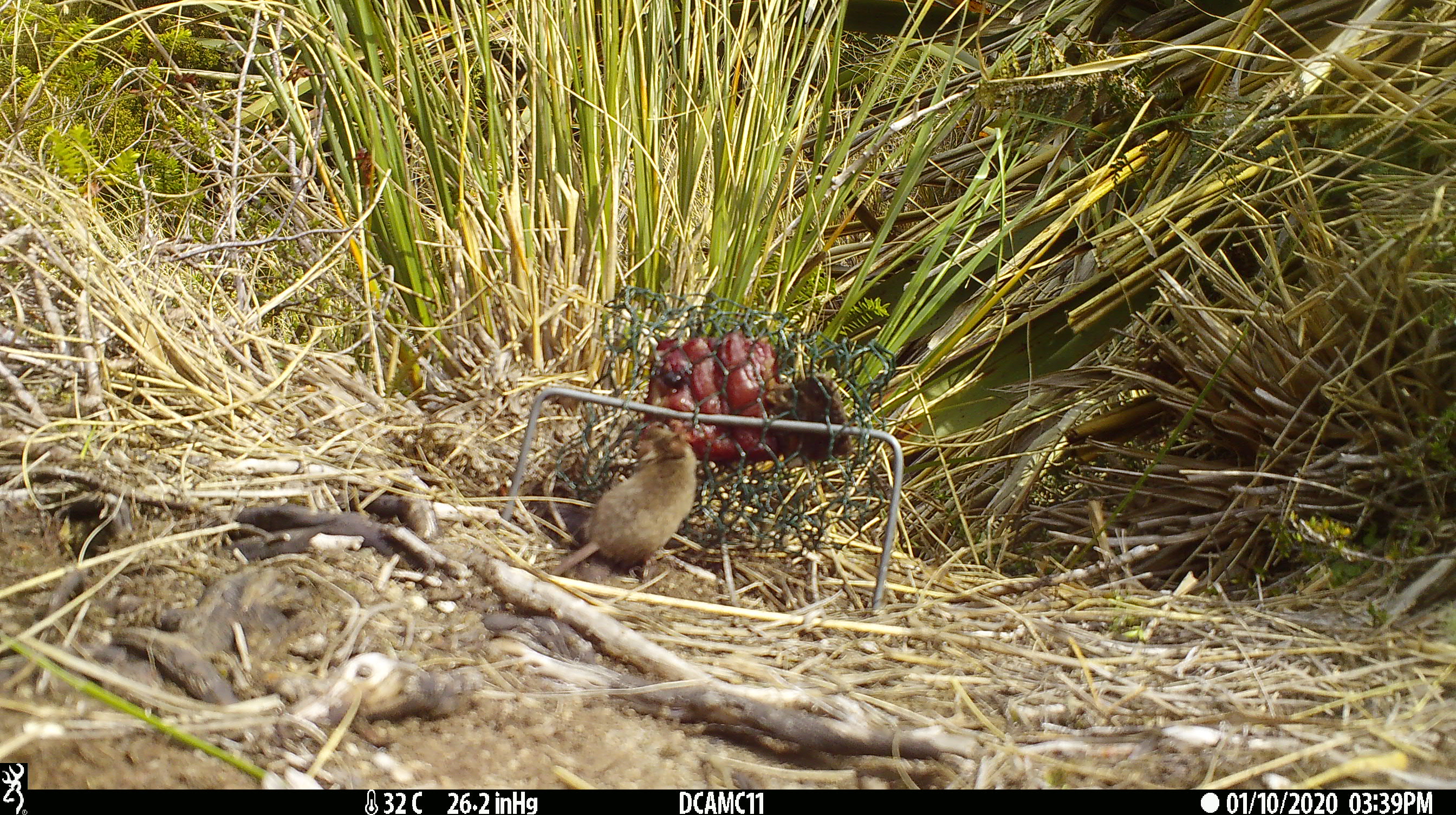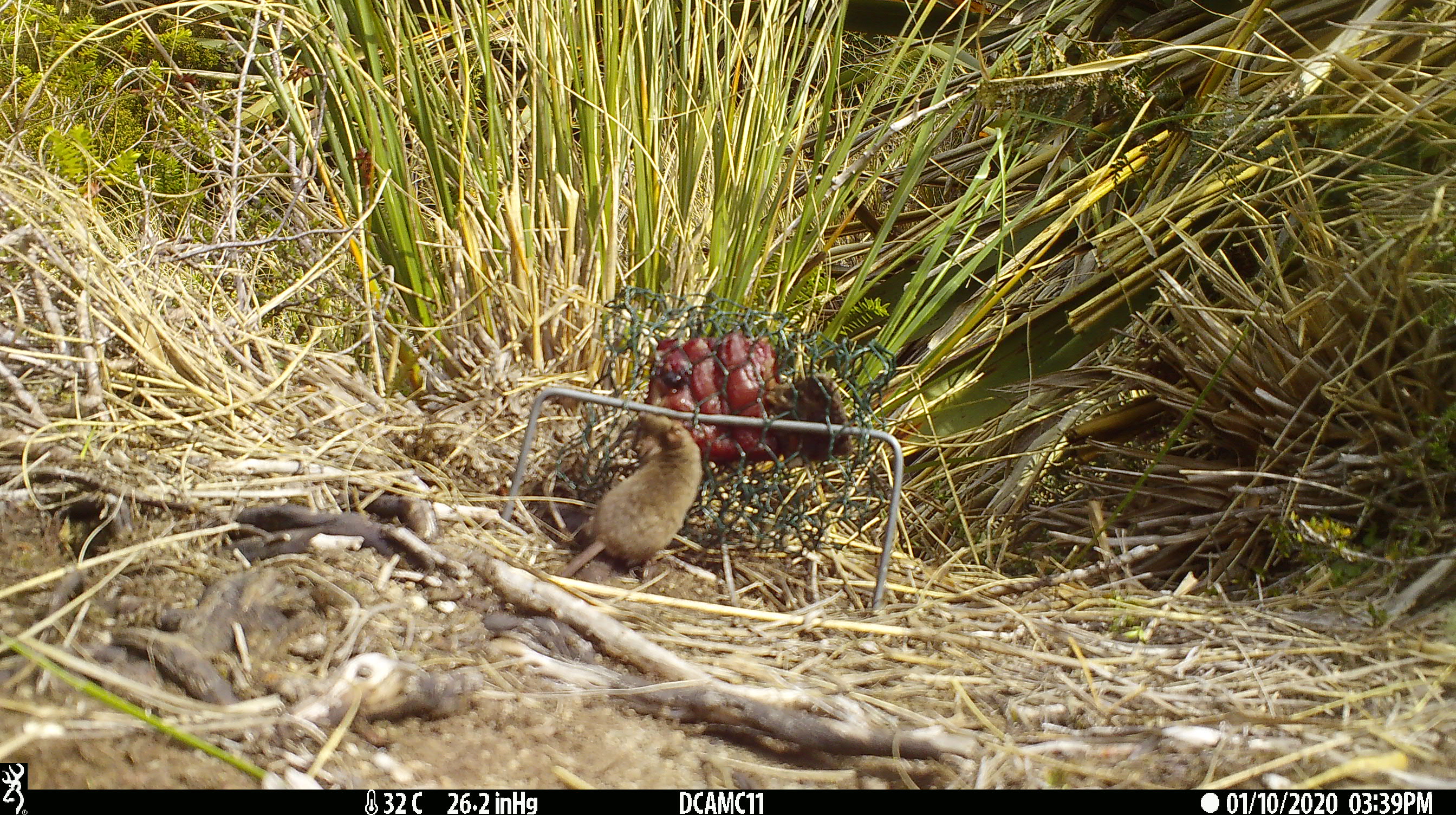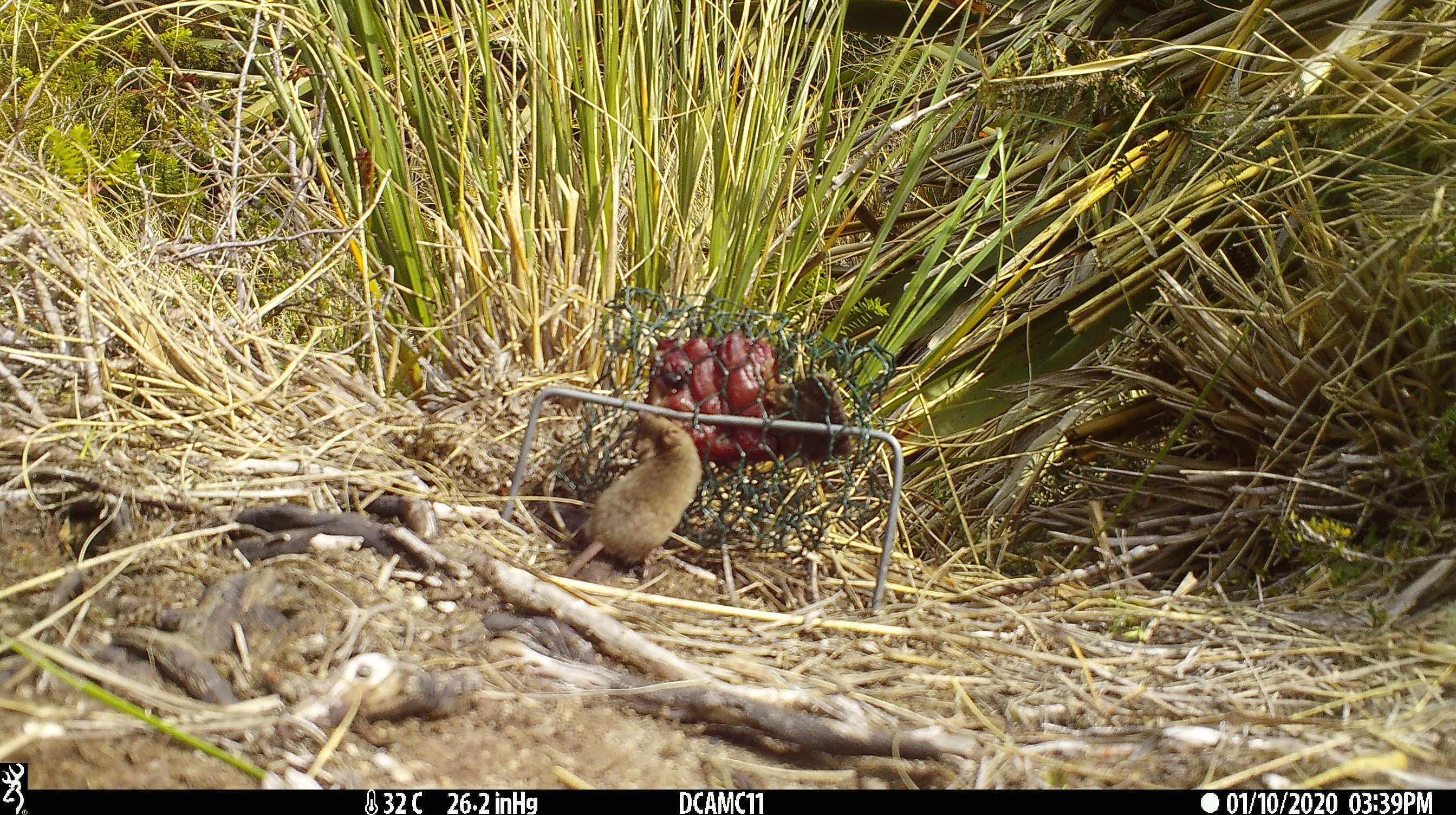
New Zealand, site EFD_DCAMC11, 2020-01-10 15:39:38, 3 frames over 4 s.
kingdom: Animalia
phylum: Chordata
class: Mammalia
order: Rodentia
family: Muridae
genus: Mus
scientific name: Mus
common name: mouse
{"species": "mouse (Mus)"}